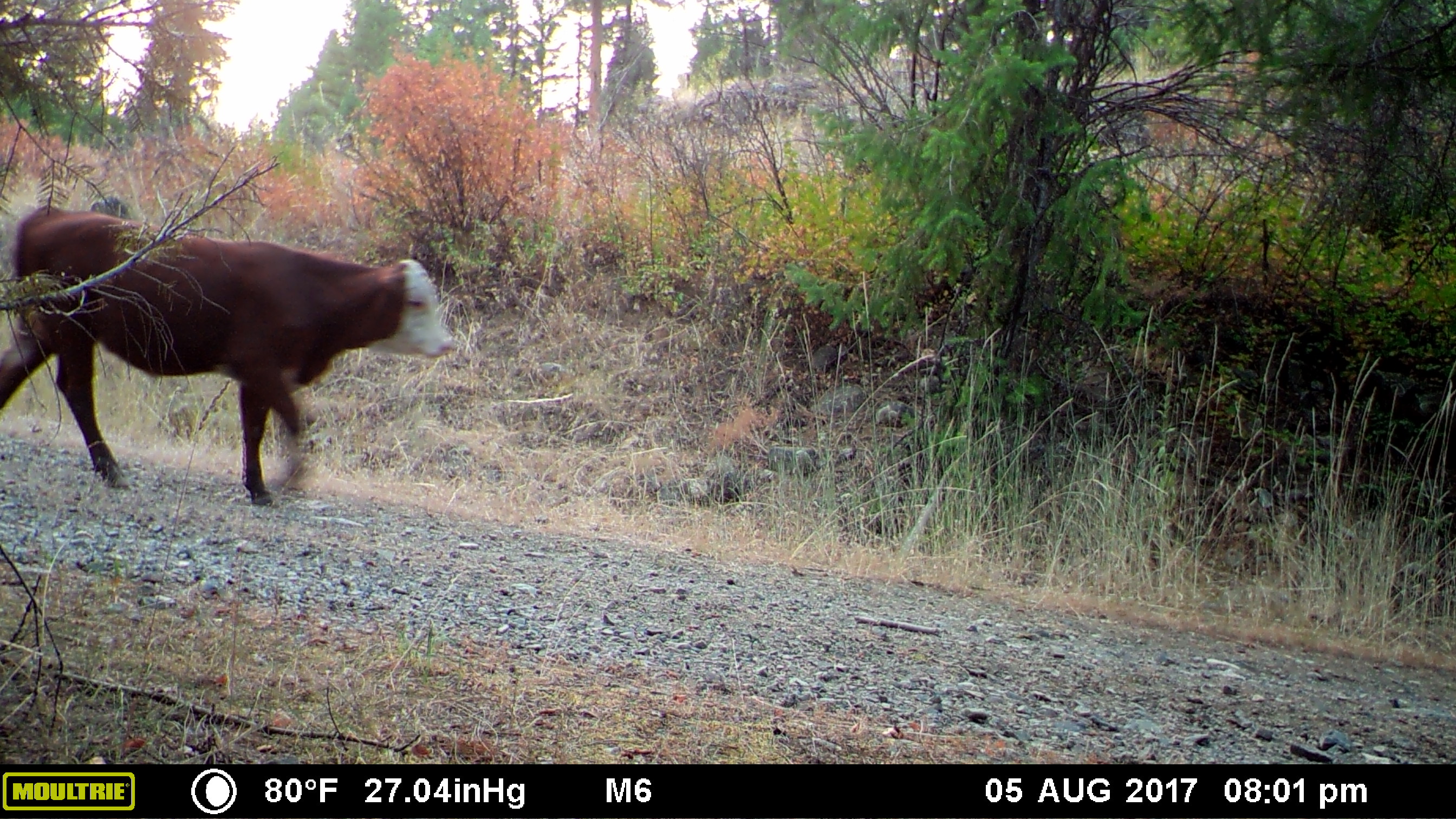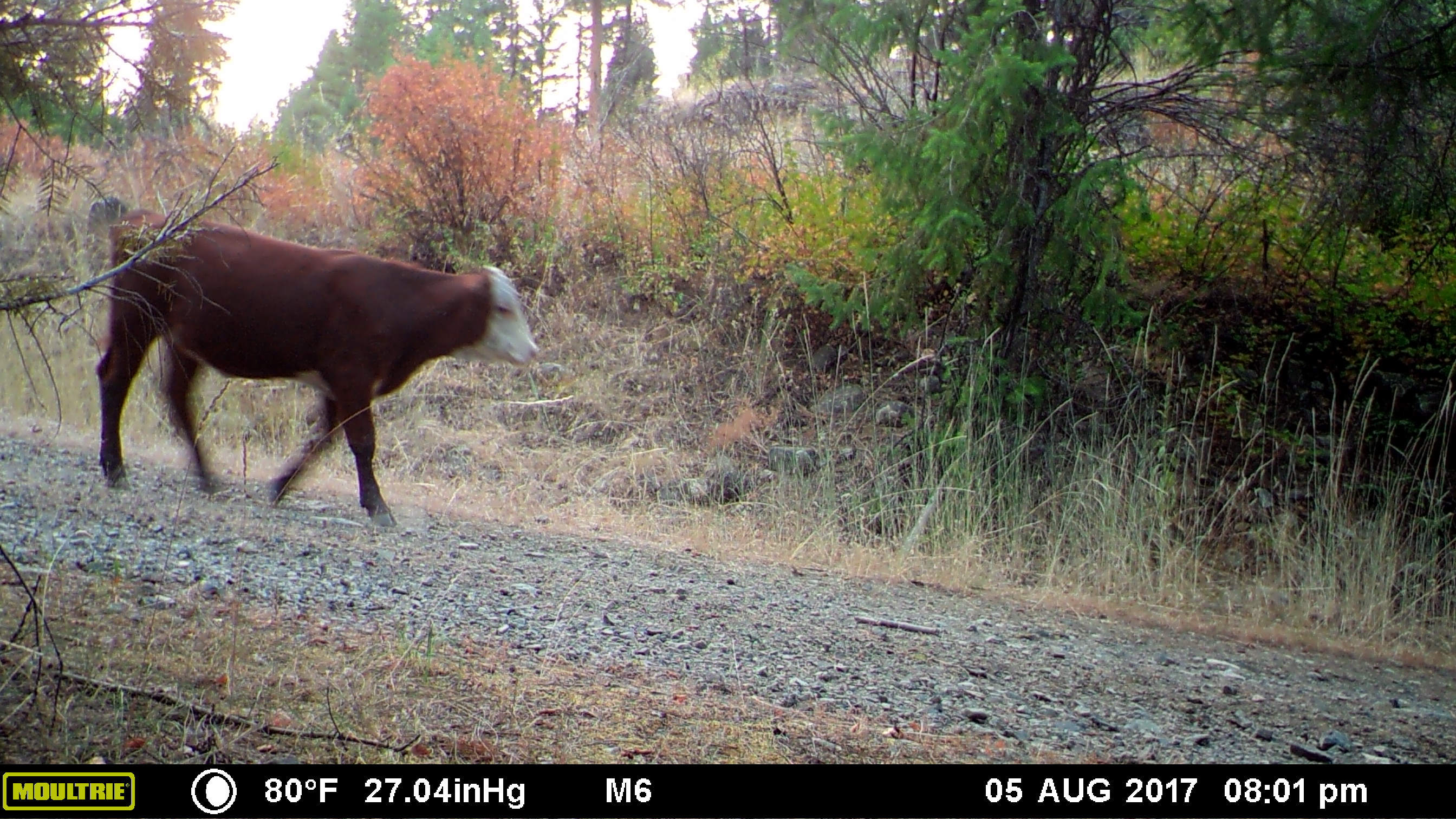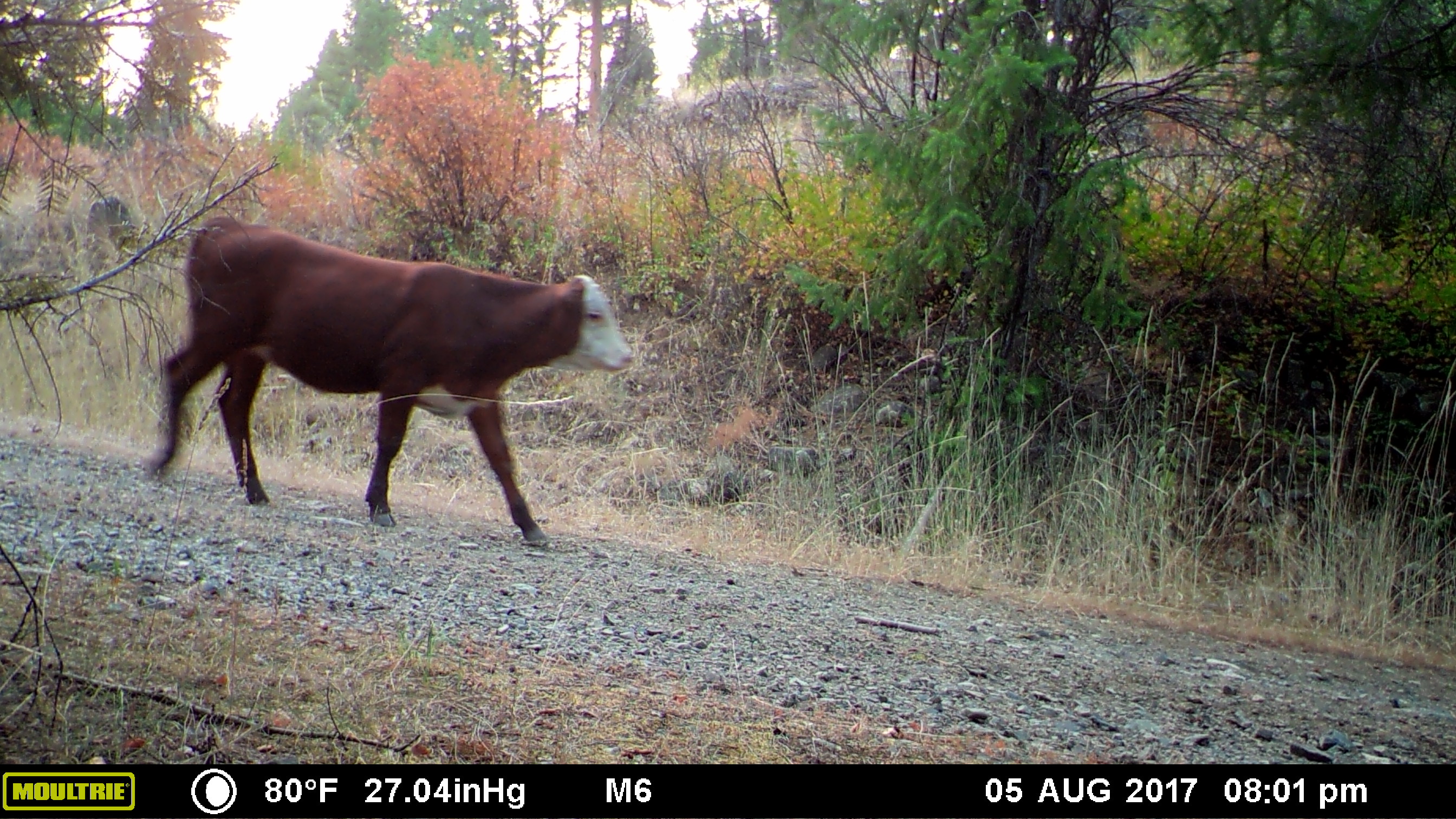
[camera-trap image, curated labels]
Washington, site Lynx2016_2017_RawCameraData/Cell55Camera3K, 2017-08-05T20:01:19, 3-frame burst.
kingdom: Animalia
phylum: Chordata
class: Mammalia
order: Artiodactyla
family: Bovidae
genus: Bos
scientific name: Bos taurus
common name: domestic cattle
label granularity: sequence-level